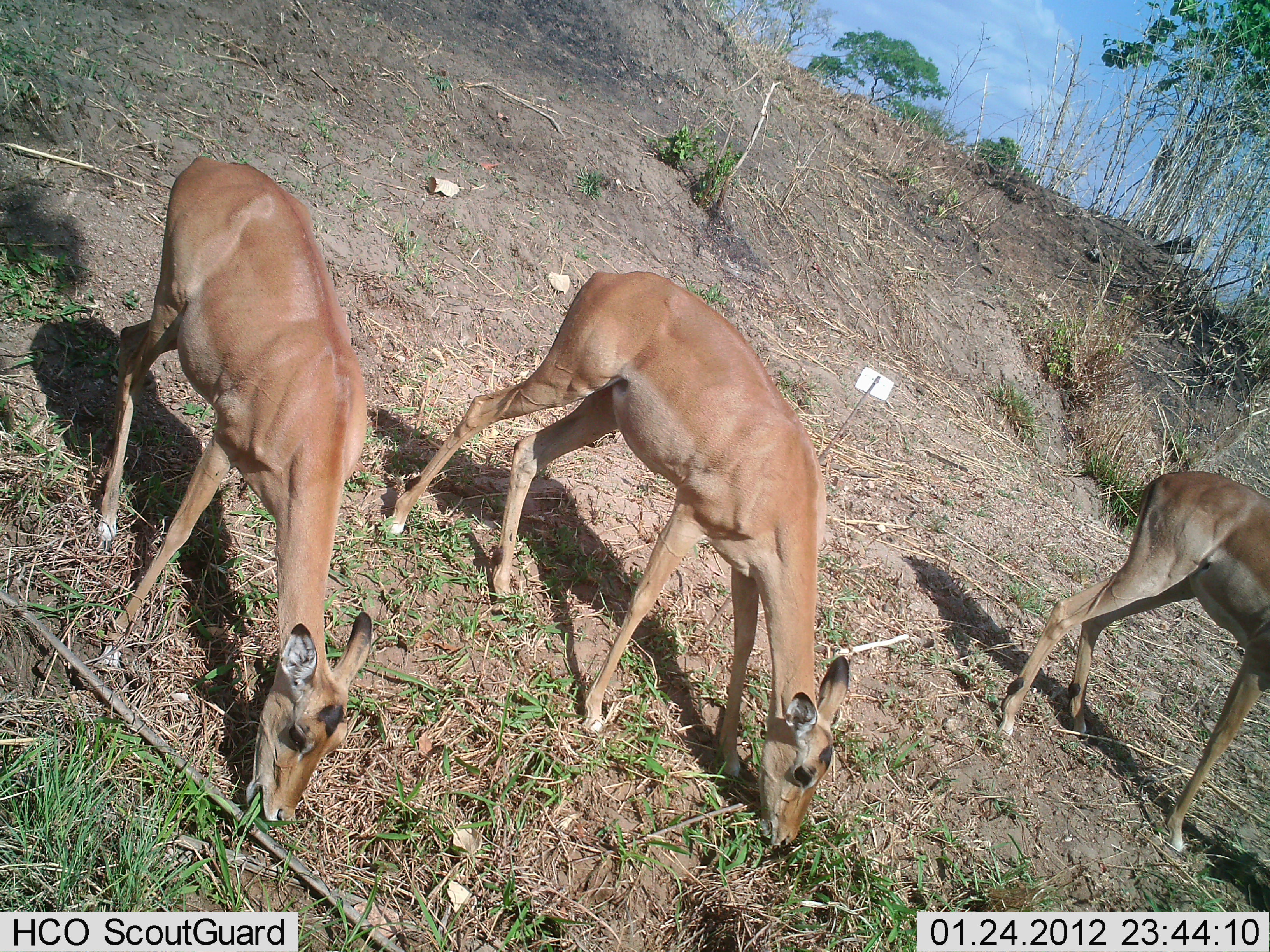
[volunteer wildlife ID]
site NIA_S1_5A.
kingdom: Animalia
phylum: Chordata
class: Mammalia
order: Artiodactyla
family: Bovidae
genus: Aepyceros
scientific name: Aepyceros melampus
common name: impala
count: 3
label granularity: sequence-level